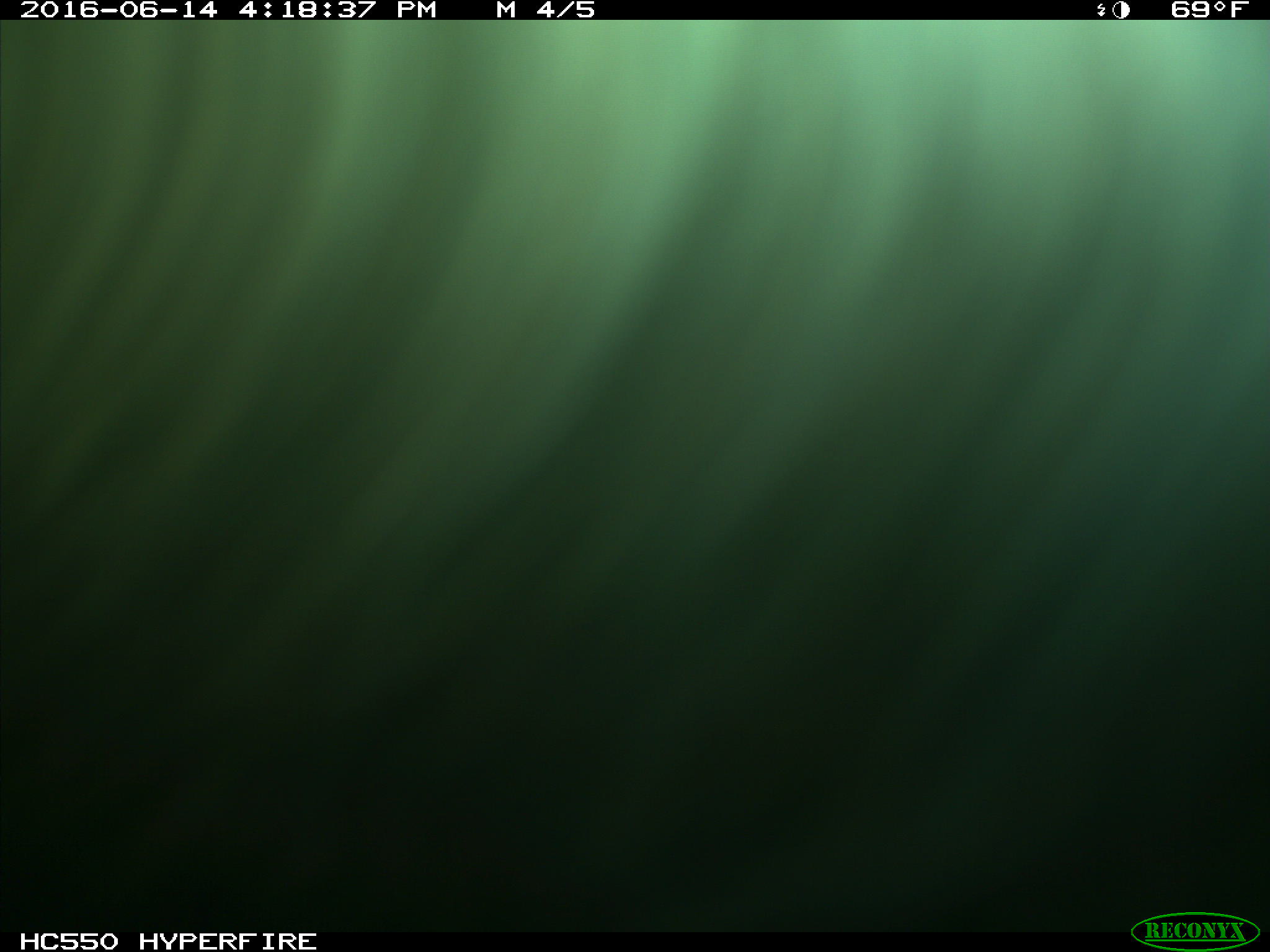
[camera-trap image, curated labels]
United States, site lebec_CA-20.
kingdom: Animalia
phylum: Chordata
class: Mammalia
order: Artiodactyla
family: Bovidae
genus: Bos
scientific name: Bos taurus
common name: domestic cow